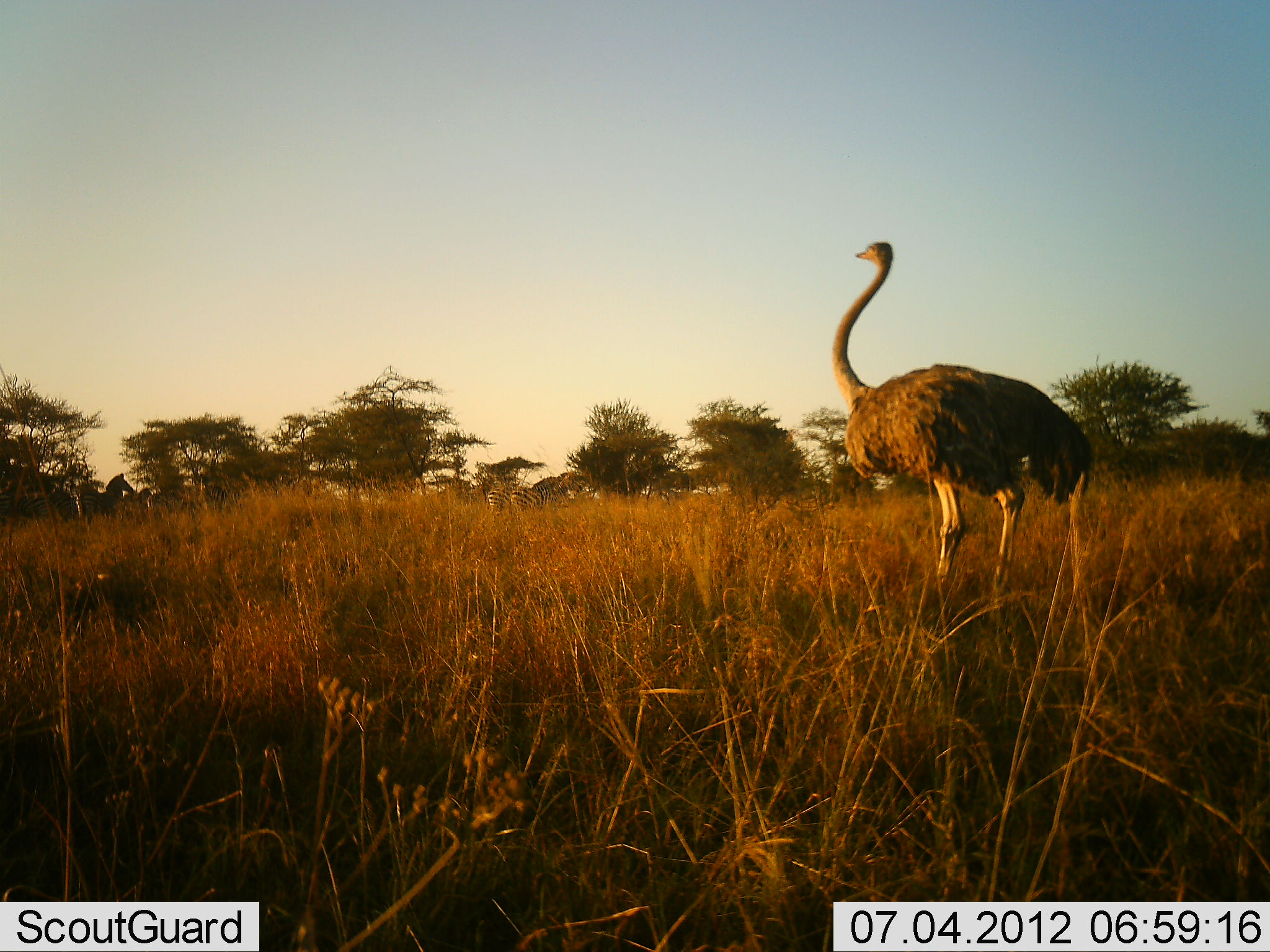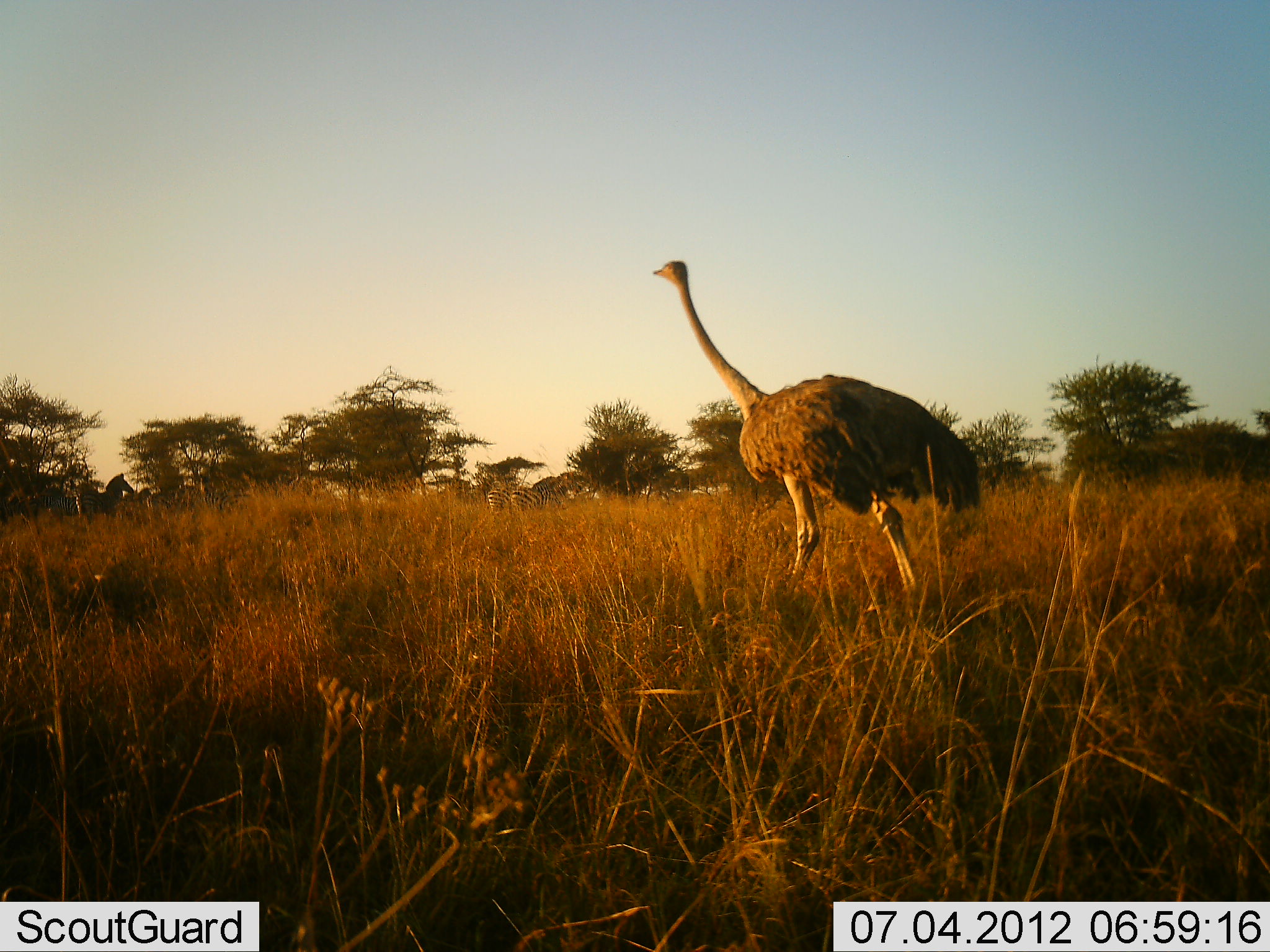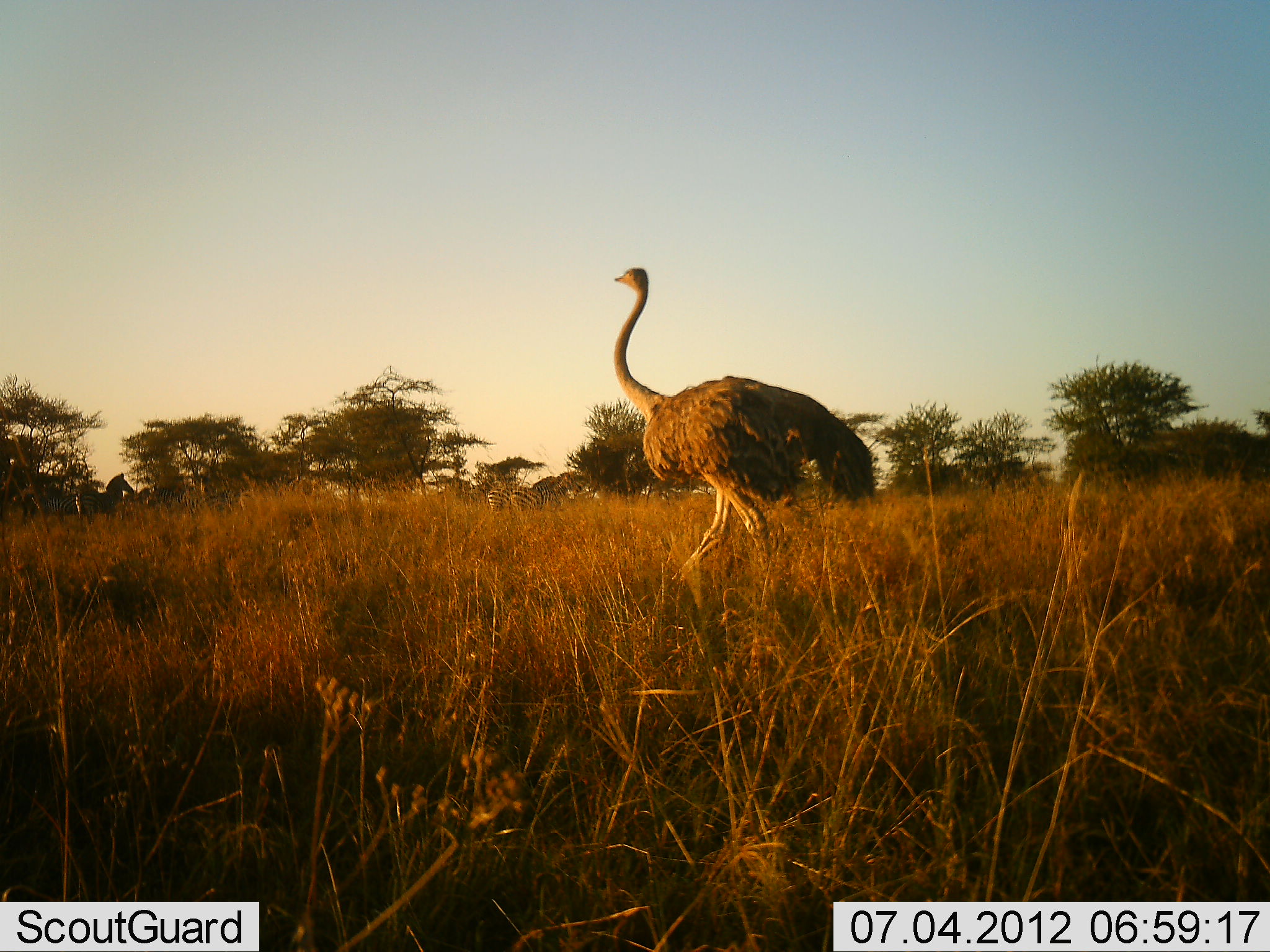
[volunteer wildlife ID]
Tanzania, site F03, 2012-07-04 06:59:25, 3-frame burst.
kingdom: Animalia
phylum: Chordata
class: Aves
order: Struthioniformes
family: Struthionidae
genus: Struthio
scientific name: Struthio camelus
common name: ostrich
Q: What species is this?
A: Ostrich (Struthio camelus).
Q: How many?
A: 1.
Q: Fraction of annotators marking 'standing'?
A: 7%.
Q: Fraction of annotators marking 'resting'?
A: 0%.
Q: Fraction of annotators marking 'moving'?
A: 100%.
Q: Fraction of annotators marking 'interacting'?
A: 0%.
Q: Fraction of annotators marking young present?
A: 0%.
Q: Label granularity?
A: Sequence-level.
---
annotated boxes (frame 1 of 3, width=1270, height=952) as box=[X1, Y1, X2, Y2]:
animal: box=[832, 242, 1096, 603]; box=[514, 470, 589, 509]; box=[72, 473, 135, 519]; box=[138, 487, 201, 515]; box=[18, 490, 72, 520]; box=[487, 482, 529, 517]; box=[202, 481, 250, 510]; box=[0, 493, 14, 519]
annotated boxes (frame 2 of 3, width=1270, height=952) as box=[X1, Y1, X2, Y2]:
animal: box=[652, 259, 981, 619]; box=[76, 474, 136, 518]; box=[508, 474, 575, 509]; box=[149, 485, 213, 509]; box=[33, 494, 82, 519]; box=[201, 489, 254, 511]; box=[487, 488, 520, 511]; box=[0, 491, 27, 518]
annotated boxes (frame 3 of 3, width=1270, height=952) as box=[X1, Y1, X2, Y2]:
animal: box=[612, 268, 878, 592]; box=[148, 484, 234, 517]; box=[508, 475, 577, 516]; box=[77, 473, 135, 519]; box=[33, 489, 83, 524]; box=[487, 486, 523, 511]; box=[125, 488, 155, 507]